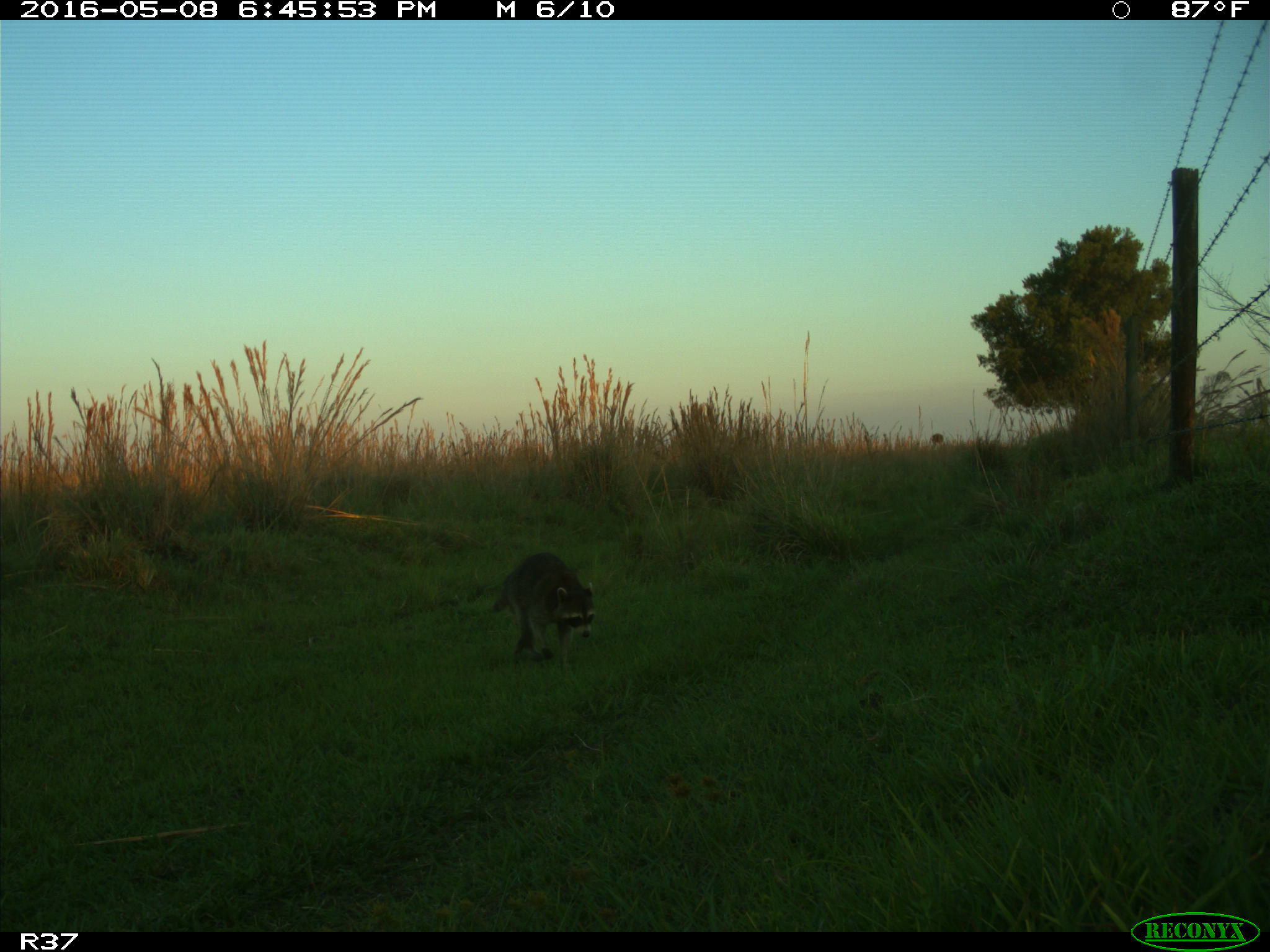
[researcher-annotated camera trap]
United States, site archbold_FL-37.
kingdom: Animalia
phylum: Chordata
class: Mammalia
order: Carnivora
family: Procyonidae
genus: Procyon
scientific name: Procyon lotor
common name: common raccoon